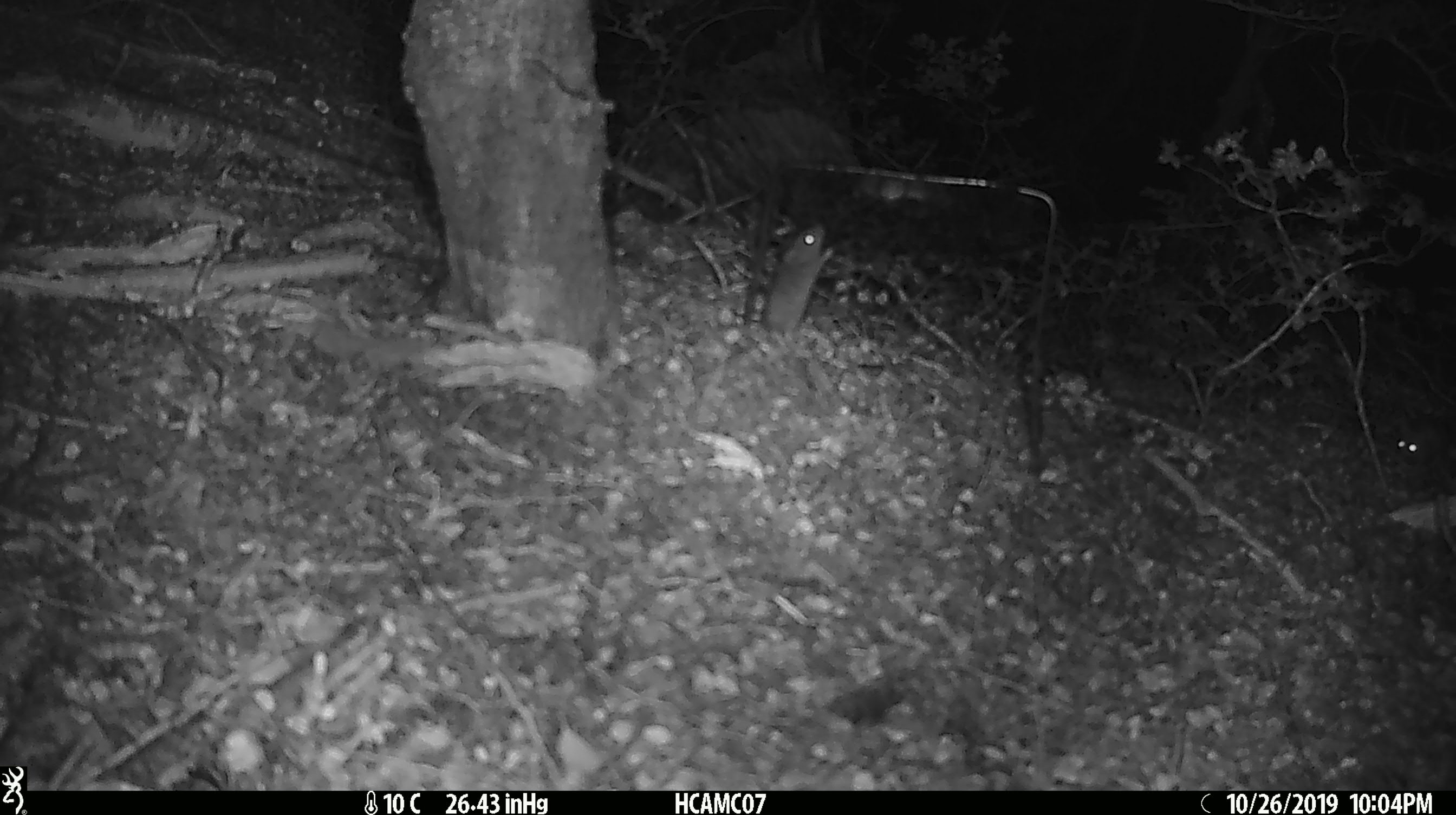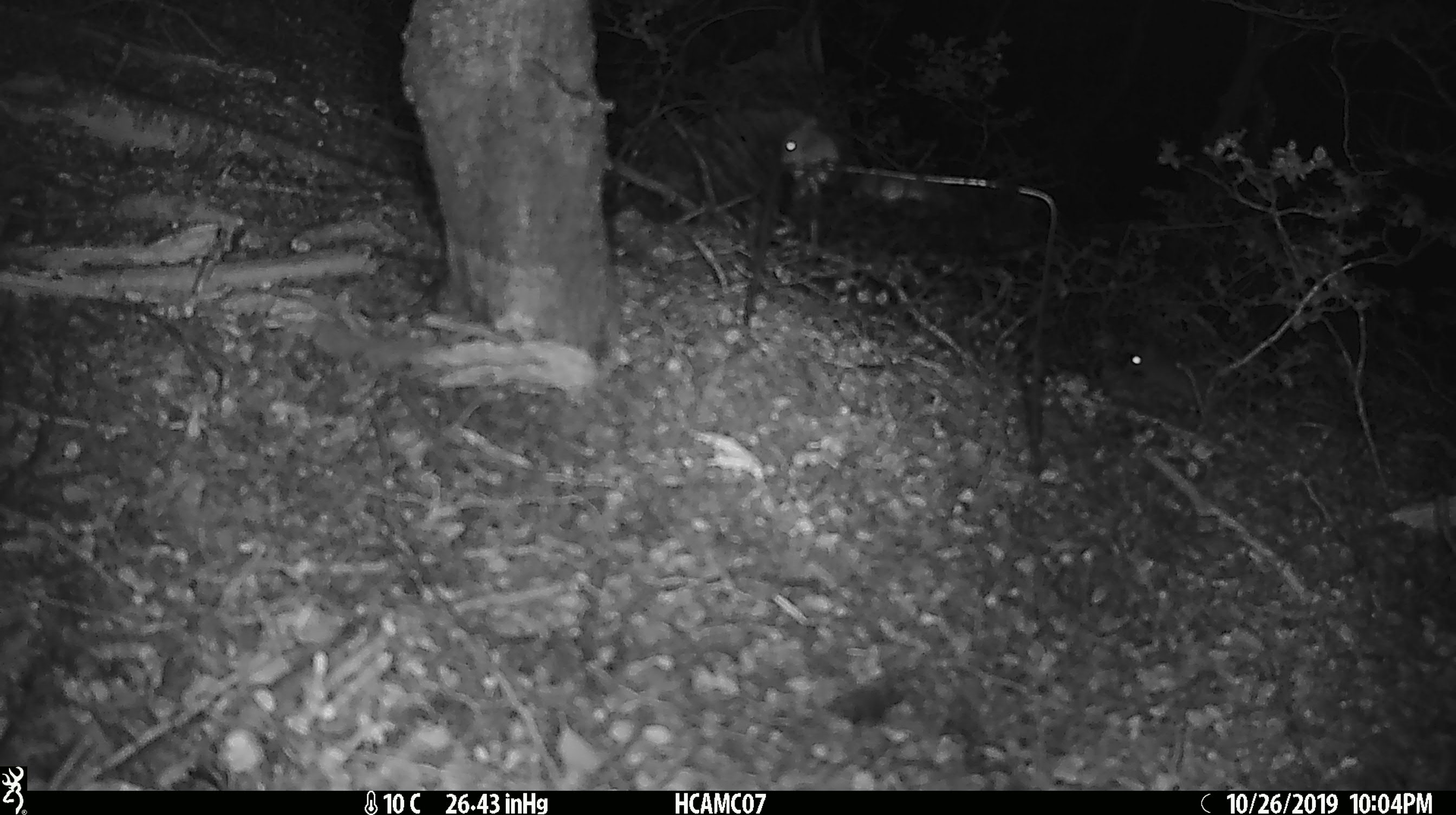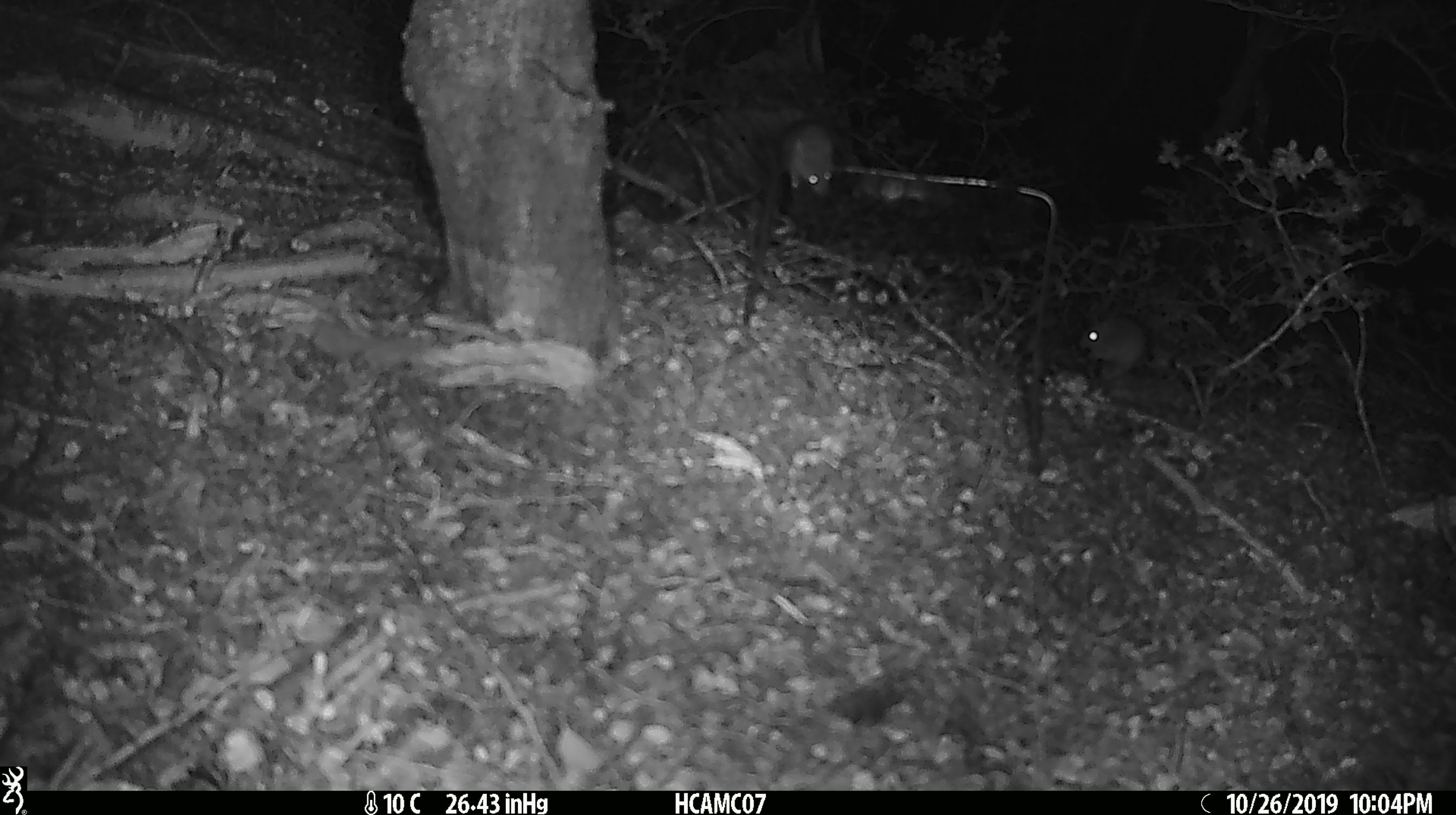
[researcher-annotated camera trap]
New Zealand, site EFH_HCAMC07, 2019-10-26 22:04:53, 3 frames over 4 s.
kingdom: Animalia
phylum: Chordata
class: Mammalia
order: Rodentia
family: Muridae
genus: Mus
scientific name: Mus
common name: mouse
Mouse (Mus).